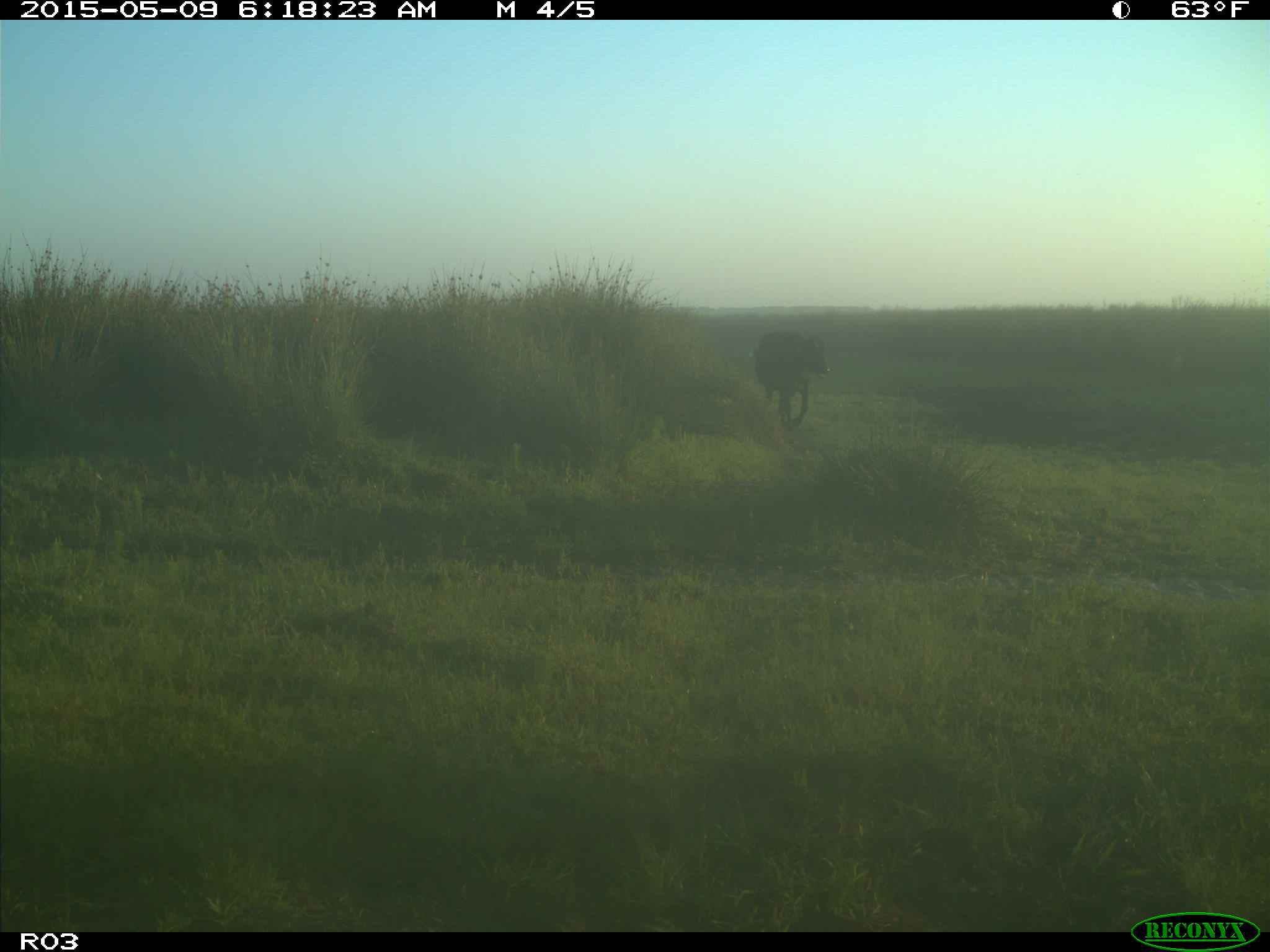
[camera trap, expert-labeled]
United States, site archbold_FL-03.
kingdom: Animalia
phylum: Chordata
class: Mammalia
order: Artiodactyla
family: Bovidae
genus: Bos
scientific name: Bos taurus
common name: domestic cow